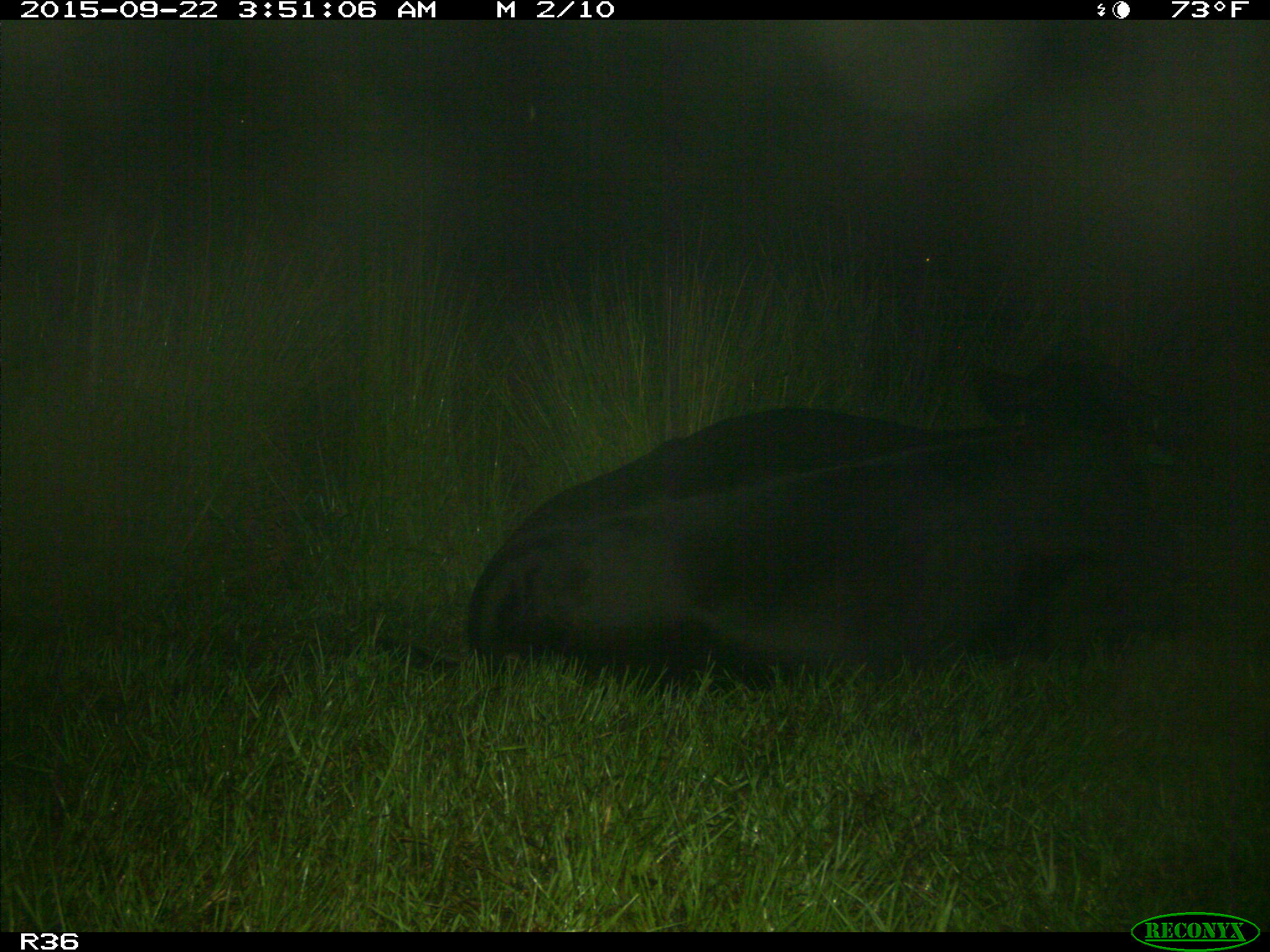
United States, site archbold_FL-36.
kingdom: Animalia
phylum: Chordata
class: Mammalia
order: Artiodactyla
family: Bovidae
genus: Bos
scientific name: Bos taurus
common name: domestic cow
Bos taurus (domestic cow).